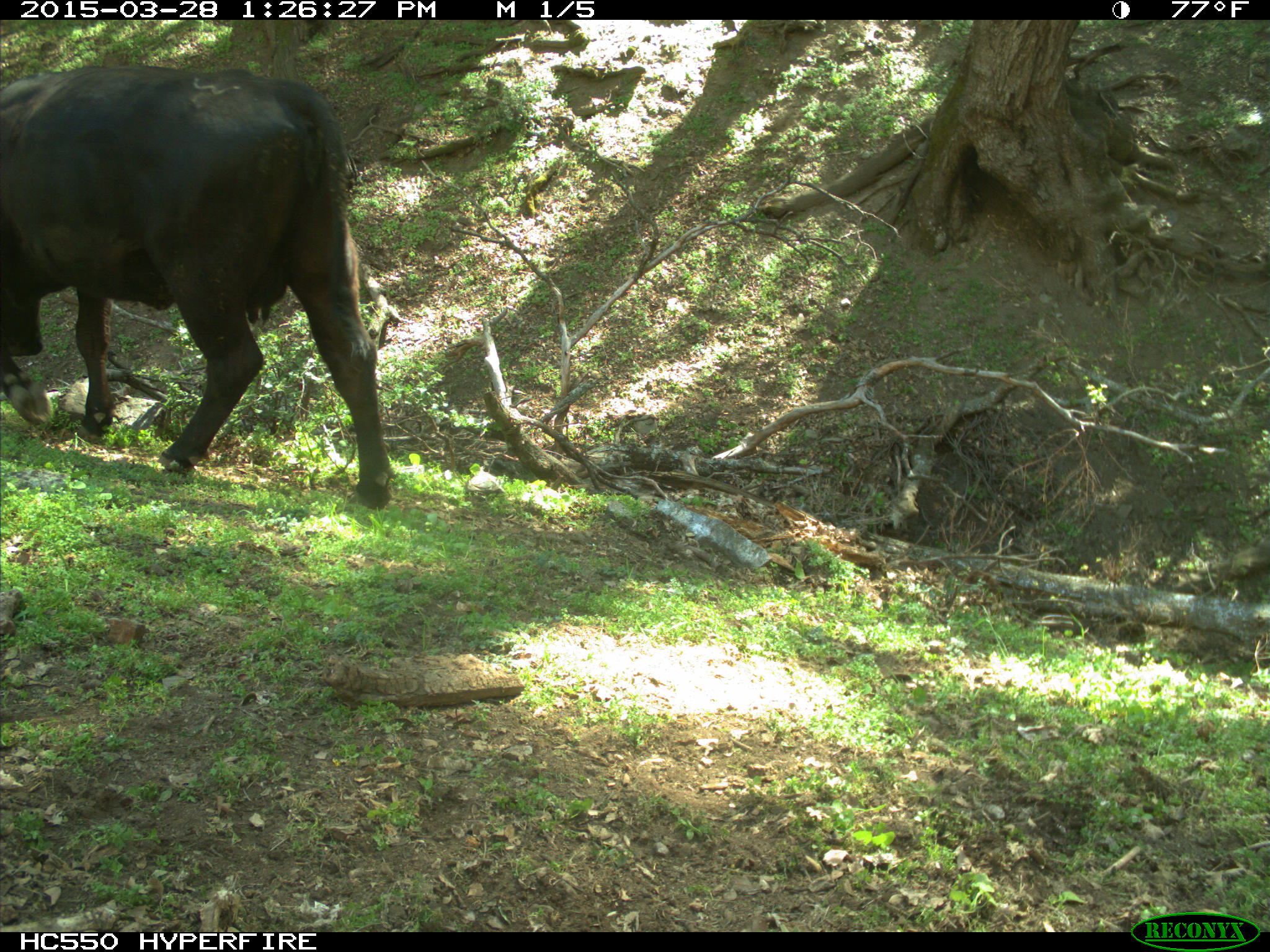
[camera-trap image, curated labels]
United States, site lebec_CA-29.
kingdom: Animalia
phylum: Chordata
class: Mammalia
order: Artiodactyla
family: Bovidae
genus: Bos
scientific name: Bos taurus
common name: domestic cow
Bos taurus (domestic cow).